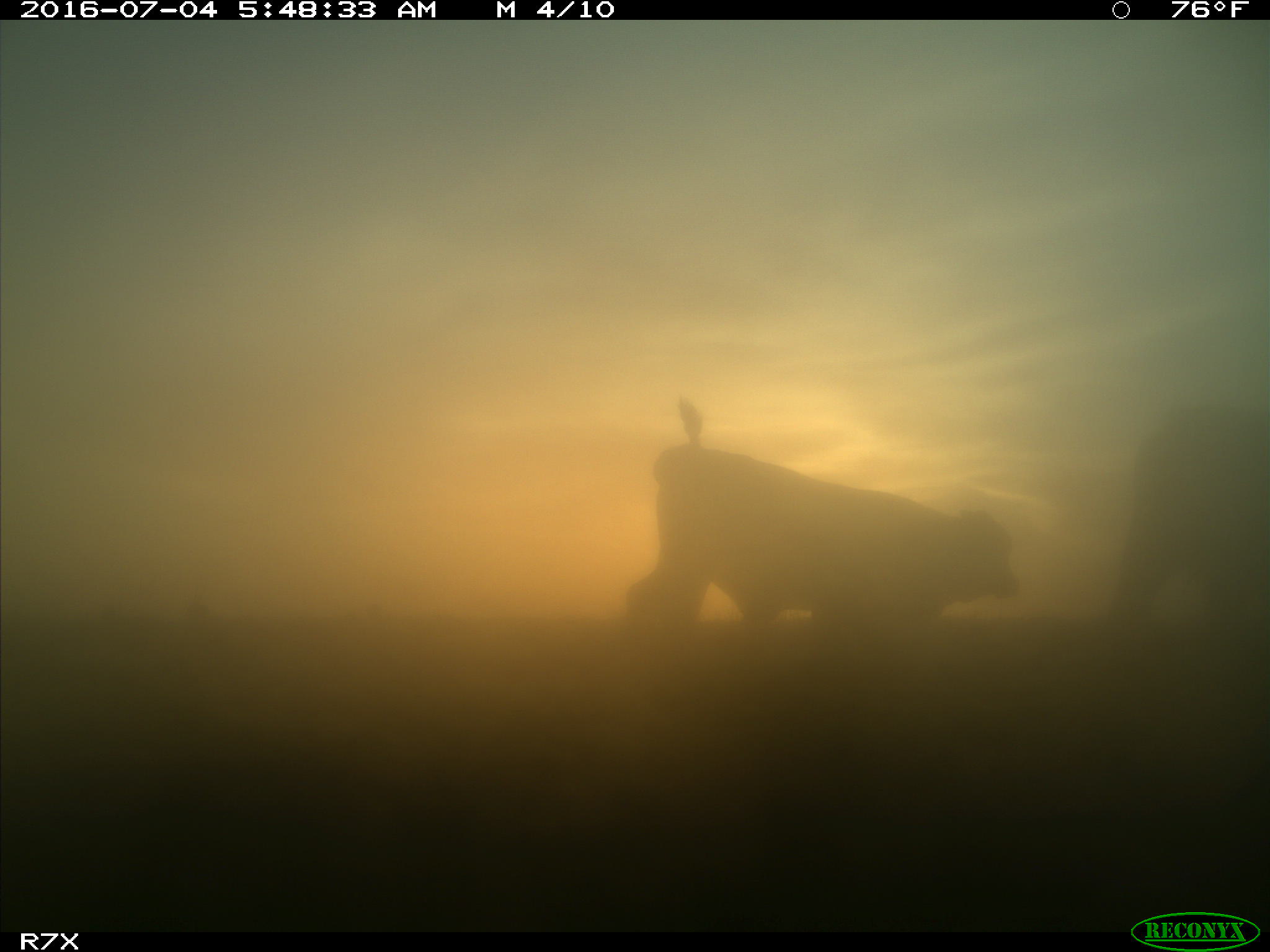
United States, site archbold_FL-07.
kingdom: Animalia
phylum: Chordata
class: Mammalia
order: Artiodactyla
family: Bovidae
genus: Bos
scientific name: Bos taurus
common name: domestic cow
Bos taurus (domestic cow).